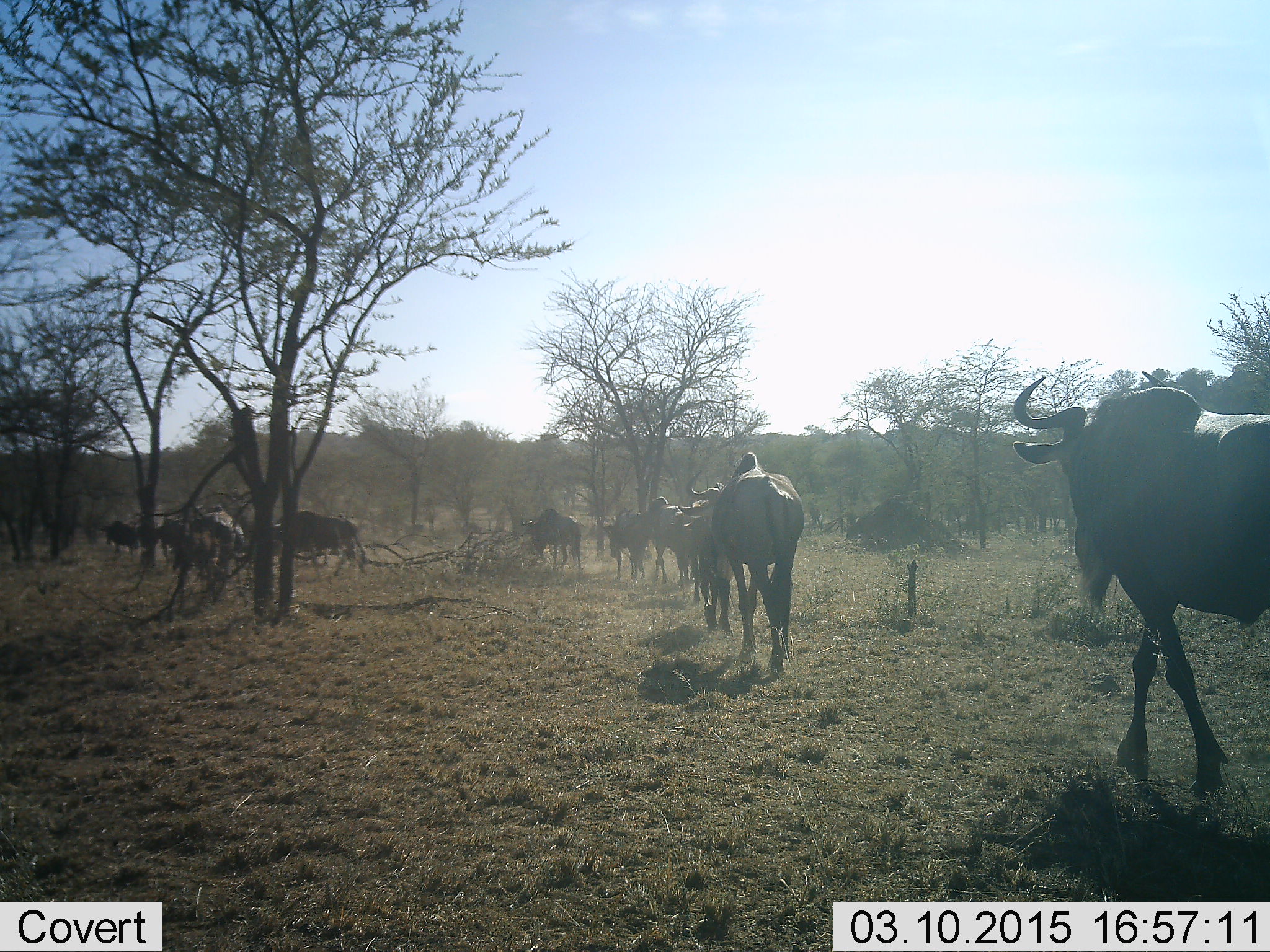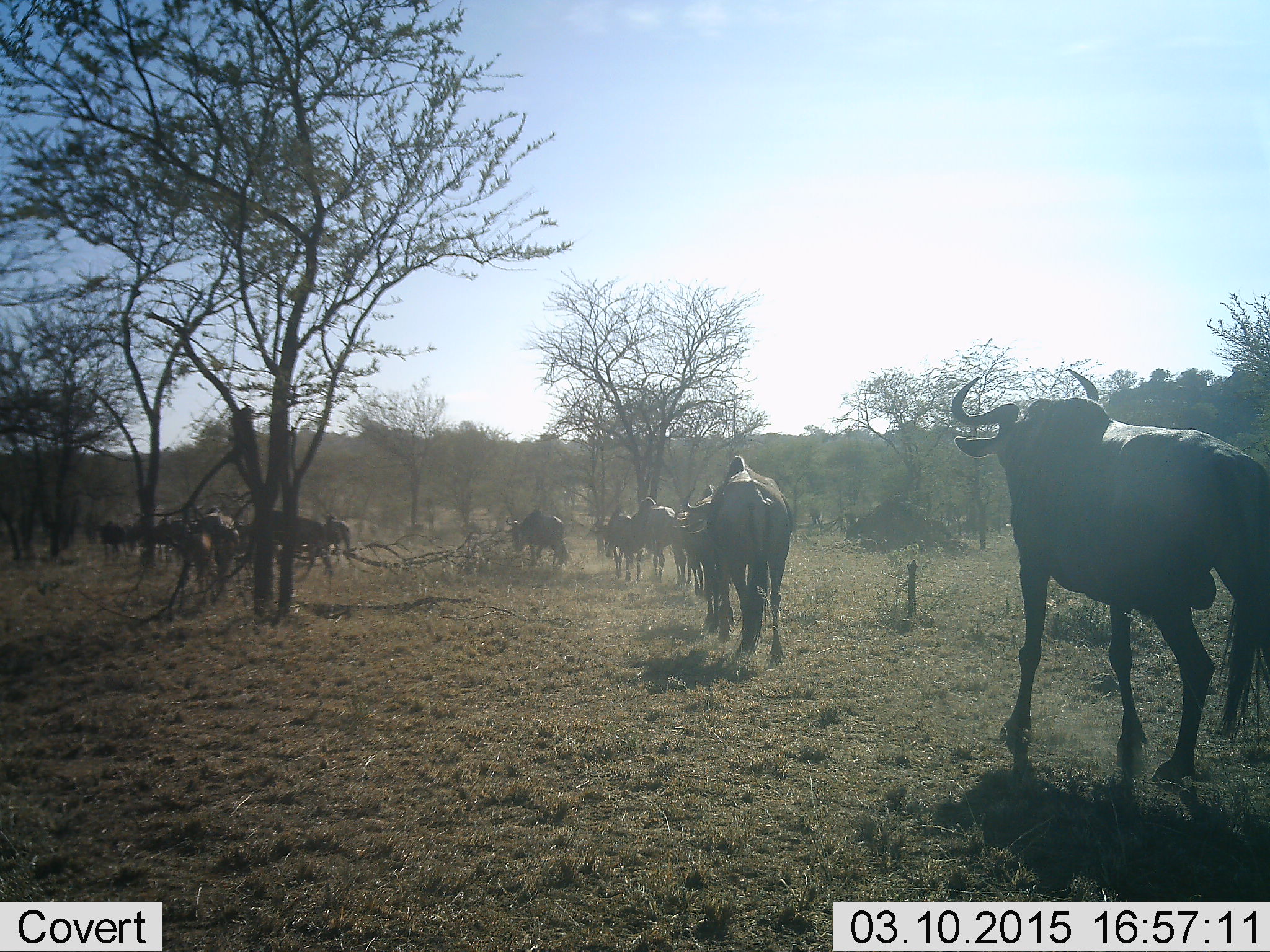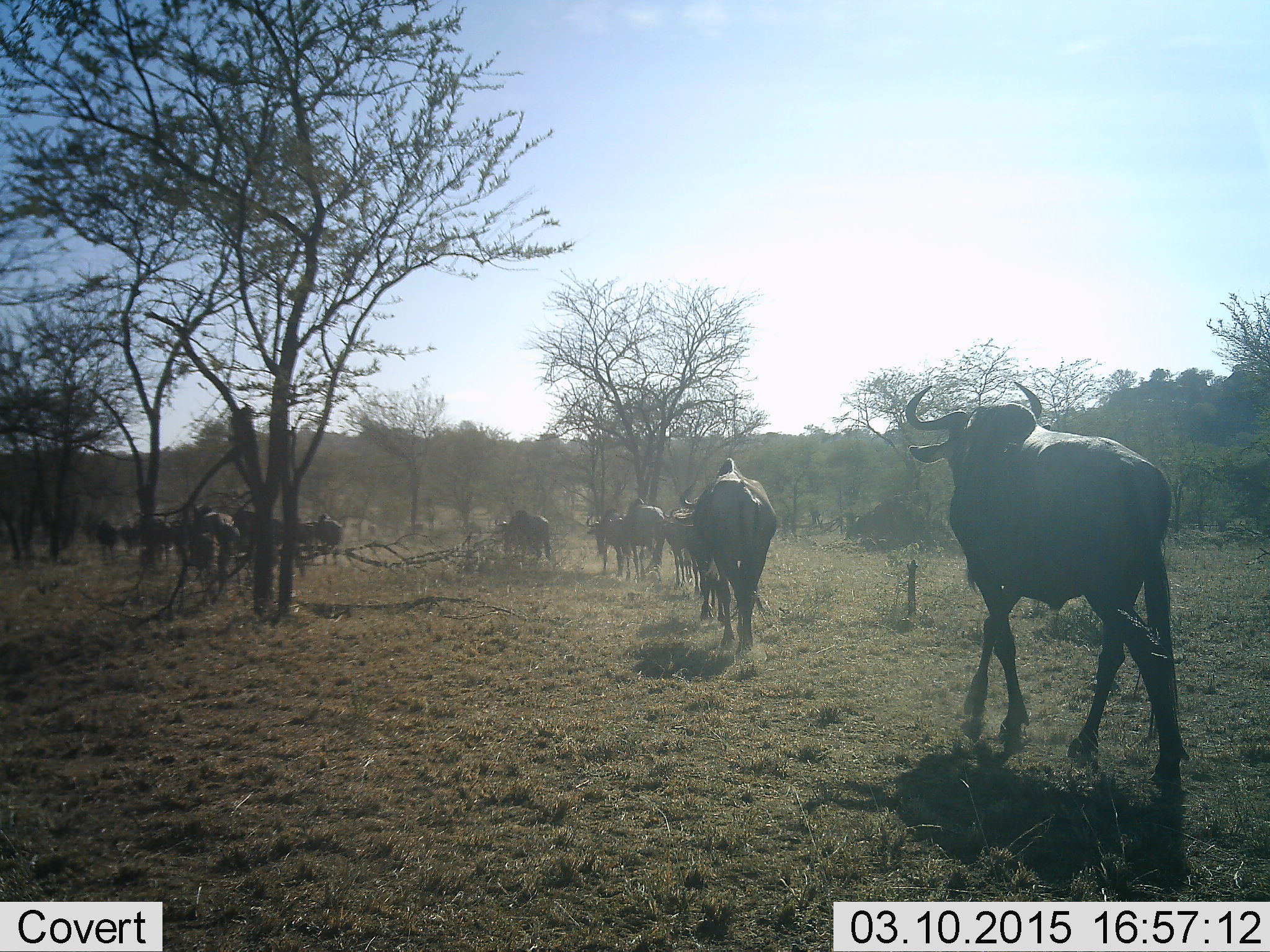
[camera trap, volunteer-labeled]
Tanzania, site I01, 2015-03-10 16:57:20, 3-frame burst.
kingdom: Animalia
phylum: Chordata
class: Mammalia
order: Artiodactyla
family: Bovidae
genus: Connochaetes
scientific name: Connochaetes taurinus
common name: blue wildebeest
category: wildebeest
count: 11-50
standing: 0%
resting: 0%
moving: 100%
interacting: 0%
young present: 20%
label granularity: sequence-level